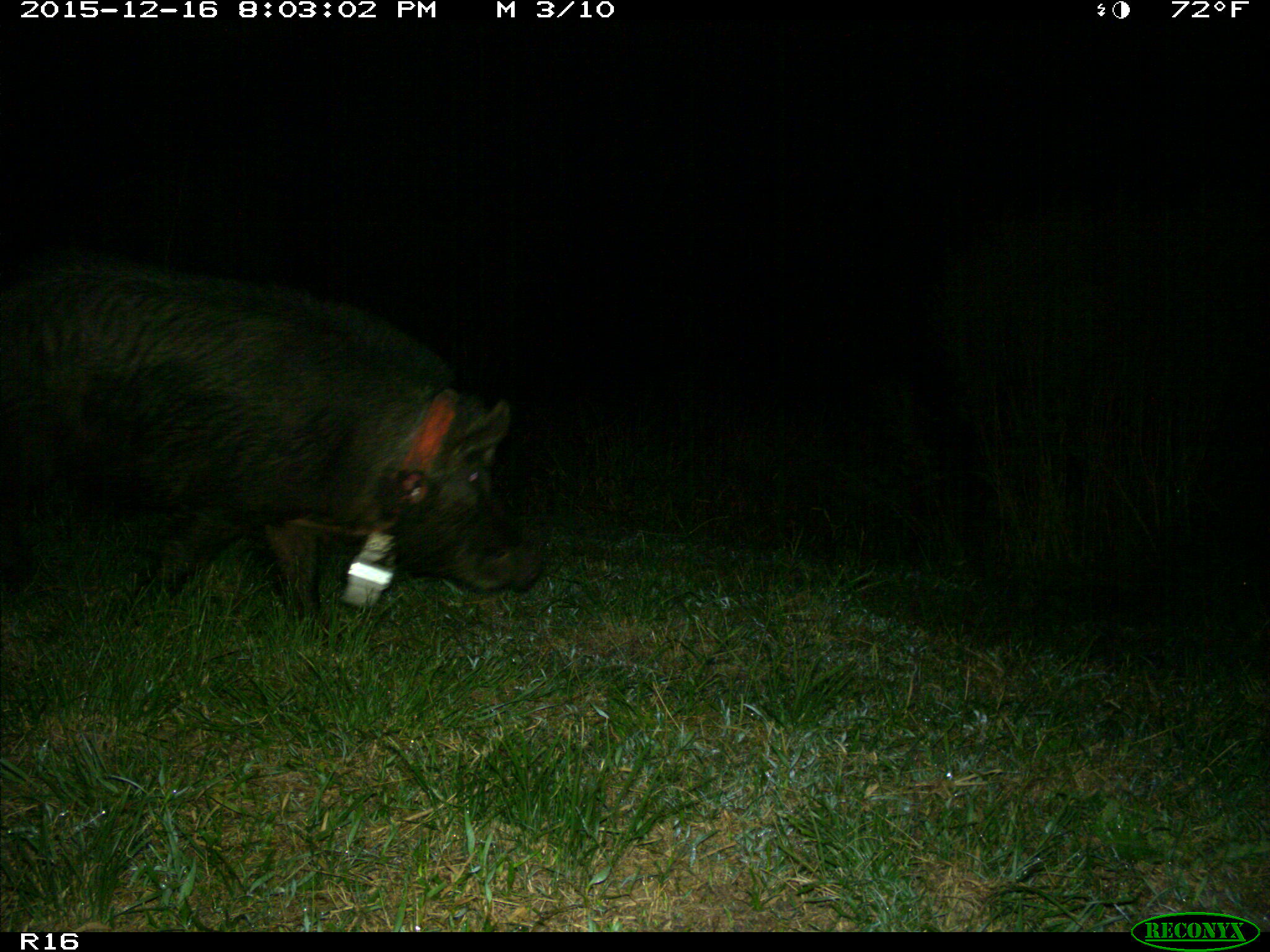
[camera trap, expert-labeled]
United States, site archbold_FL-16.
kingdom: Animalia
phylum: Chordata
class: Mammalia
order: Artiodactyla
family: Suidae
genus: Sus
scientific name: Sus scrofa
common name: wild boar